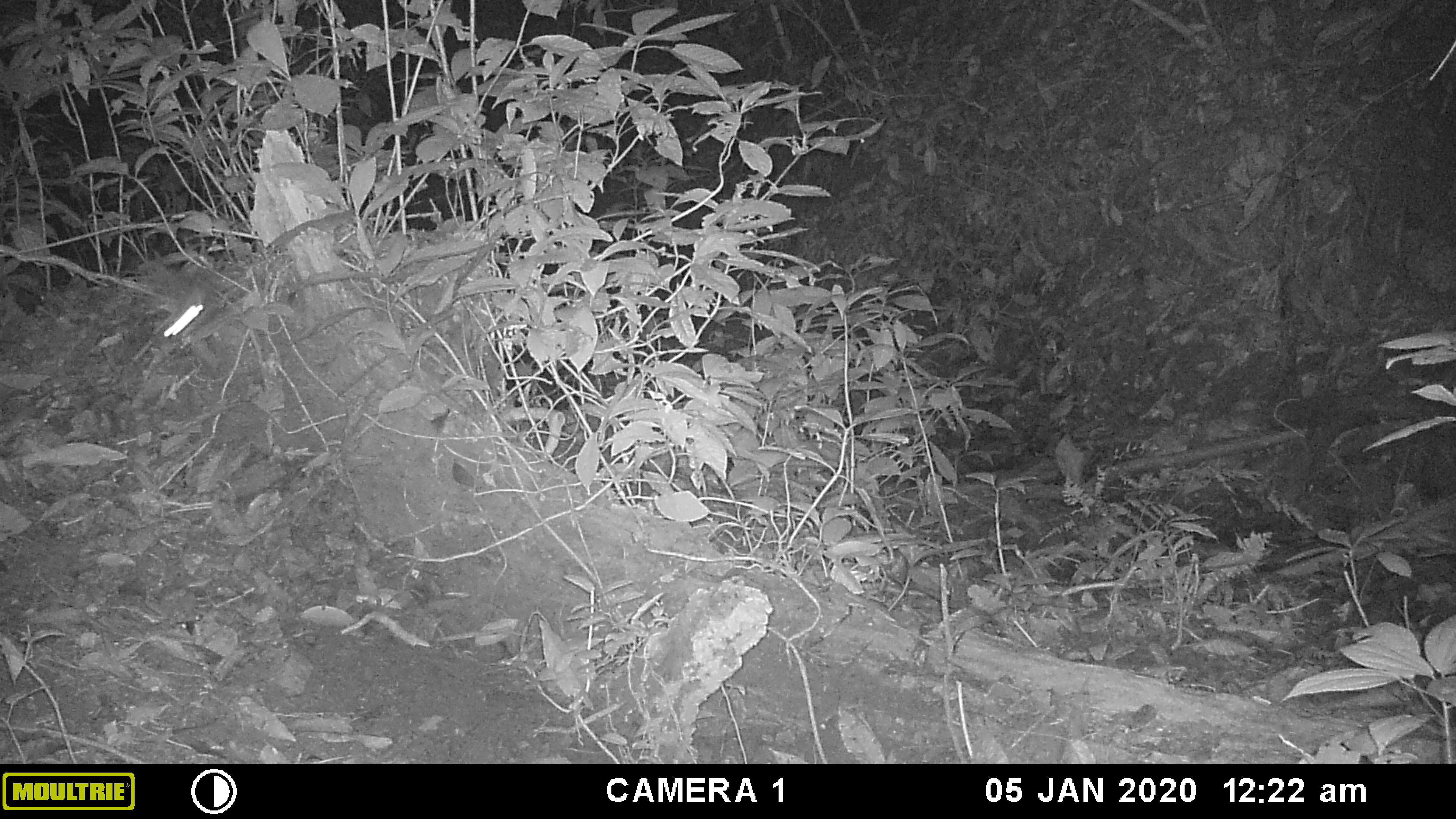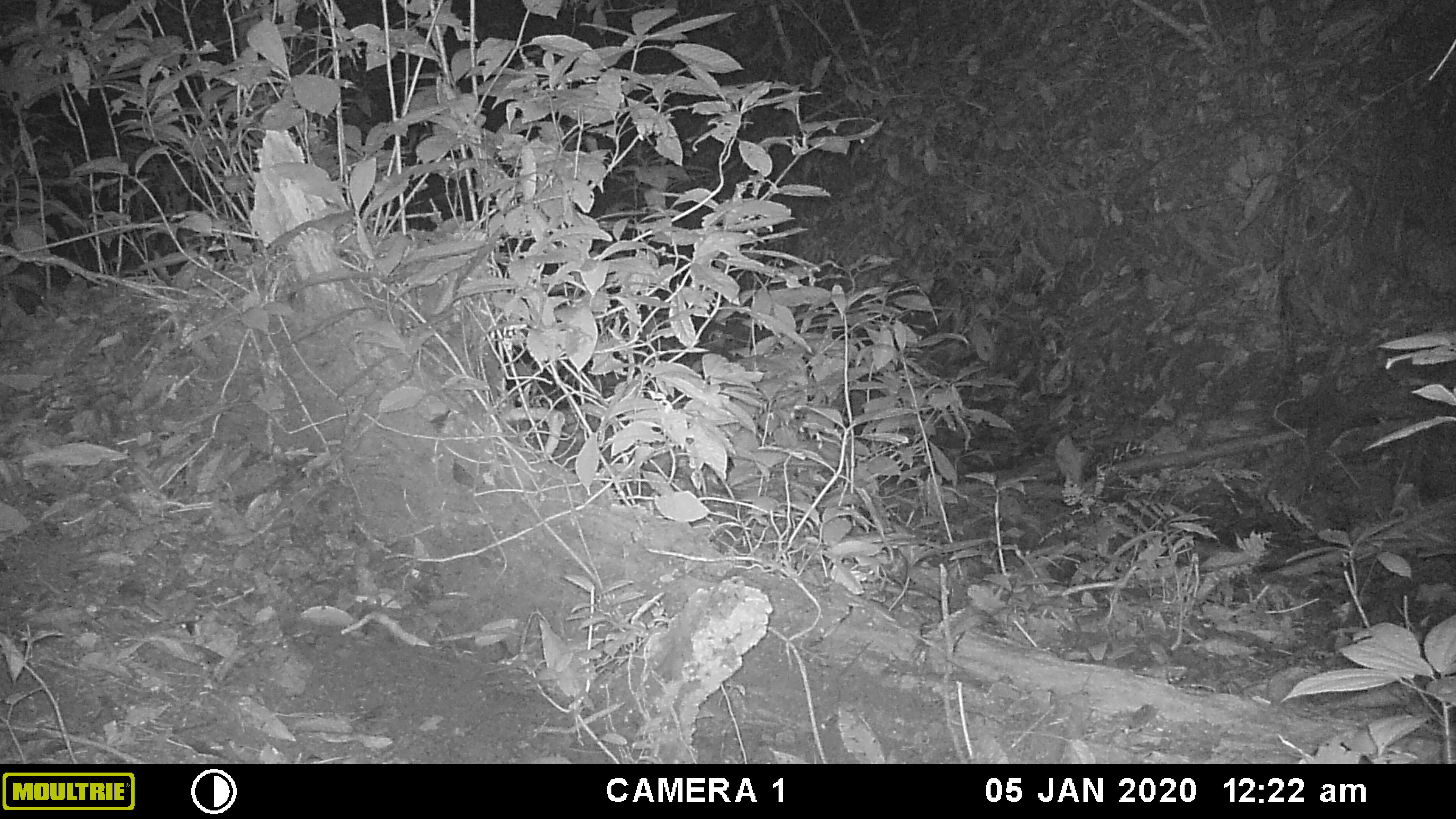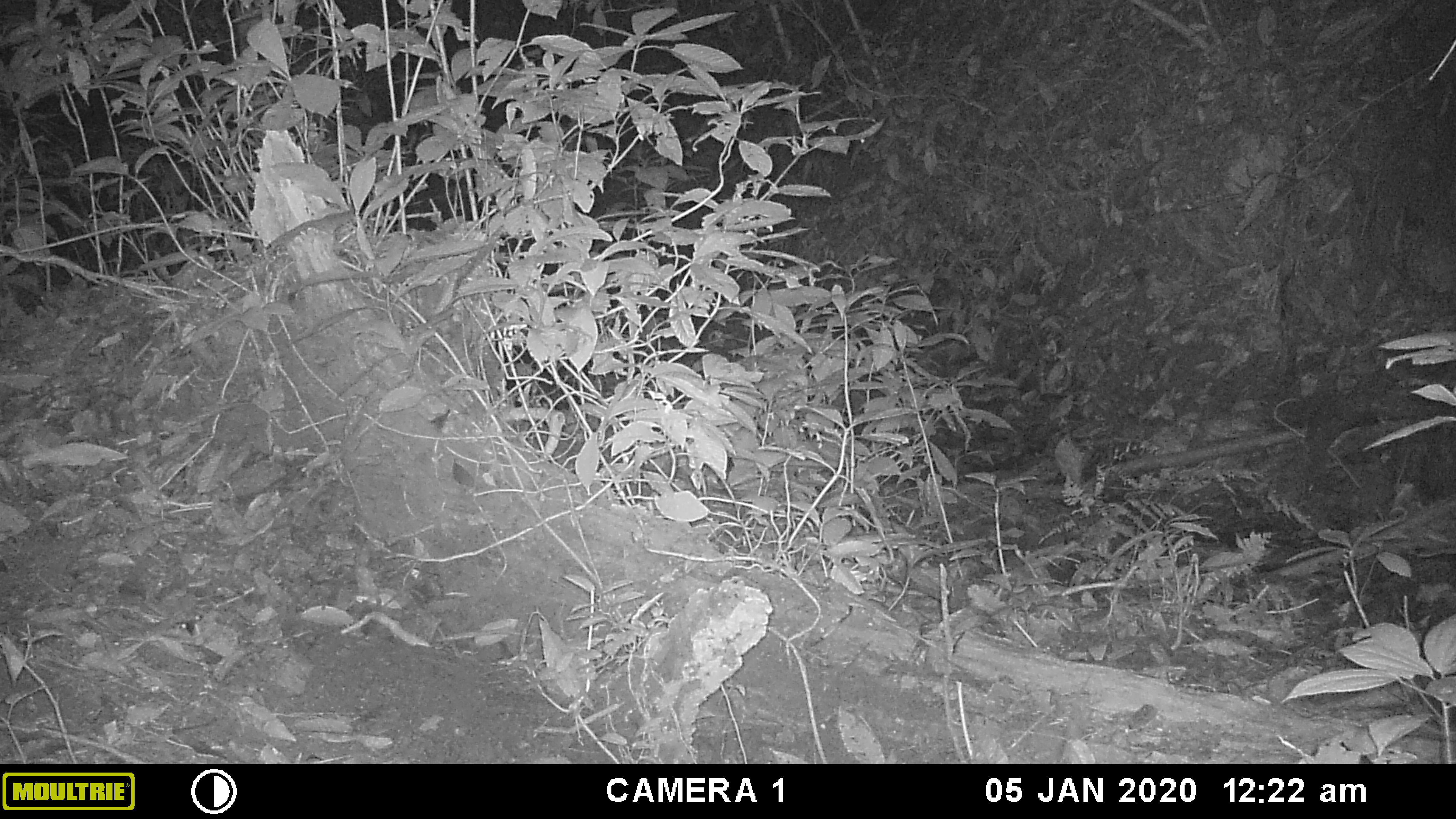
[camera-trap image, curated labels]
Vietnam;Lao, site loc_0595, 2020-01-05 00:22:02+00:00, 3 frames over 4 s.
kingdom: Animalia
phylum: Chordata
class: Mammalia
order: Rodentia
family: Muridae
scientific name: Muridae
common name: old-world mice and rats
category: unidentified murid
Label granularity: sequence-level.